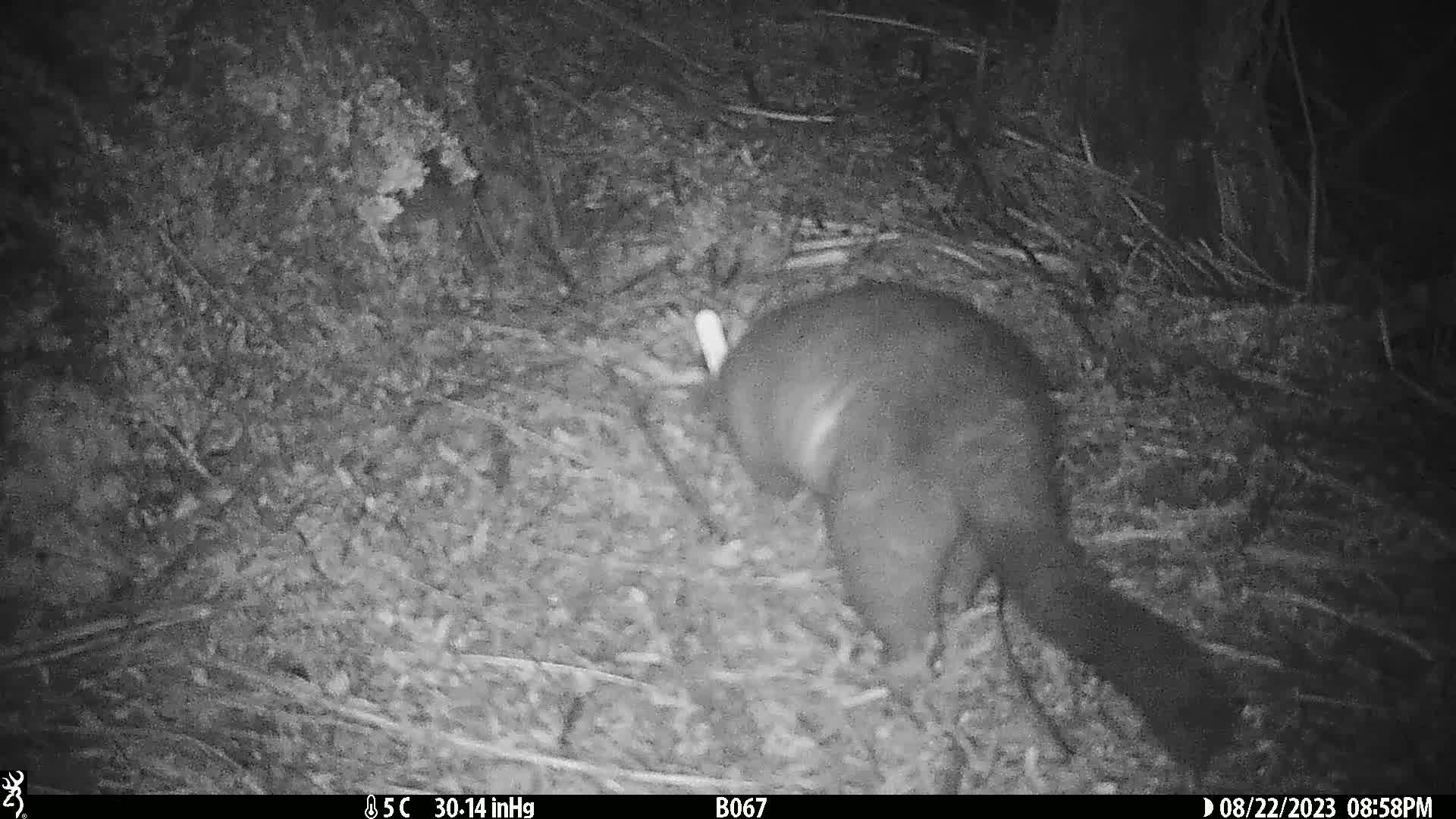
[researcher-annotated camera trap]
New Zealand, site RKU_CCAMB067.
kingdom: Animalia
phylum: Chordata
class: Mammalia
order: Diprotodontia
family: Phalangeridae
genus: Trichosurus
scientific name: Trichosurus vulpecula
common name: common brushtail possum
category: possum